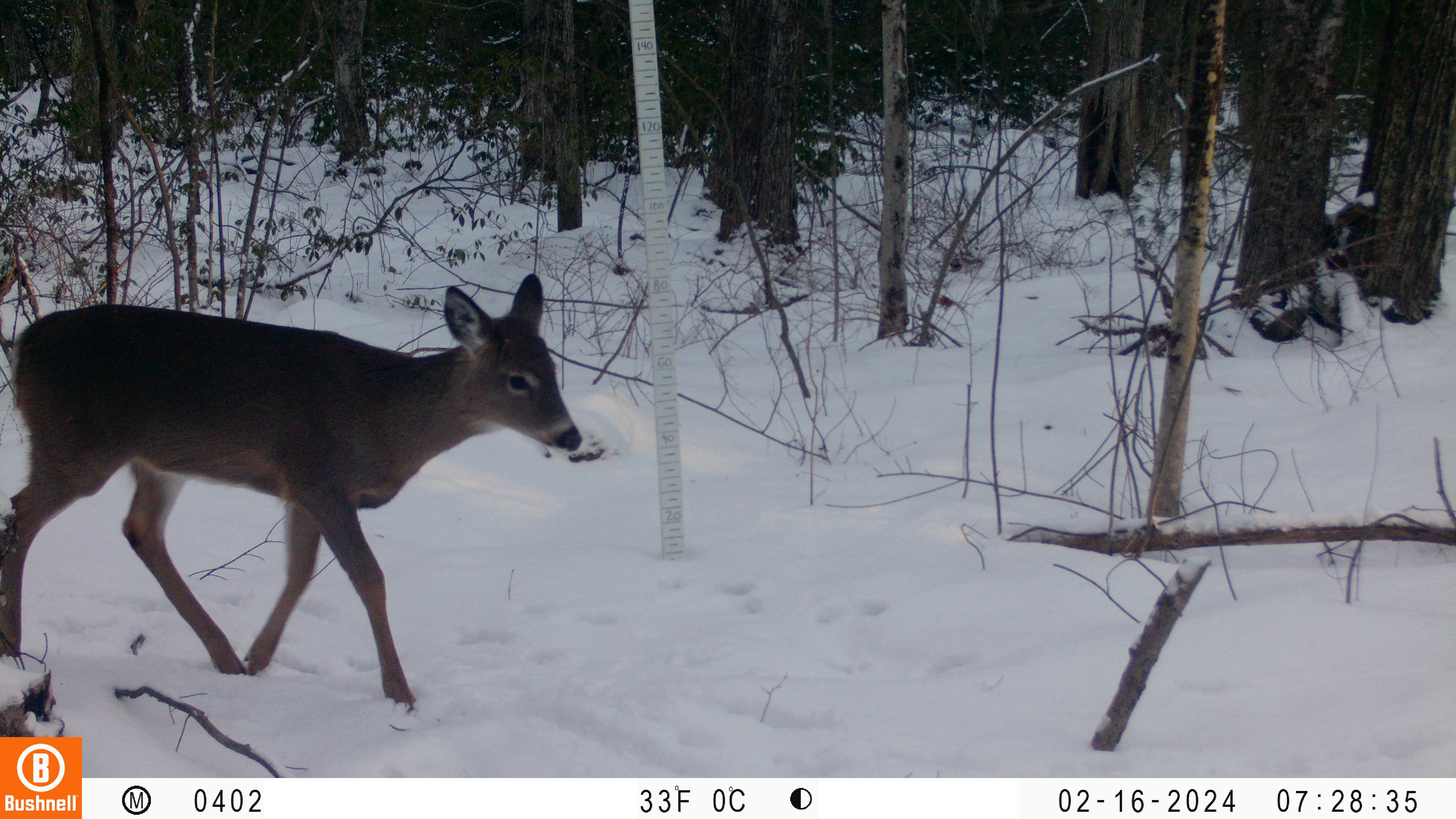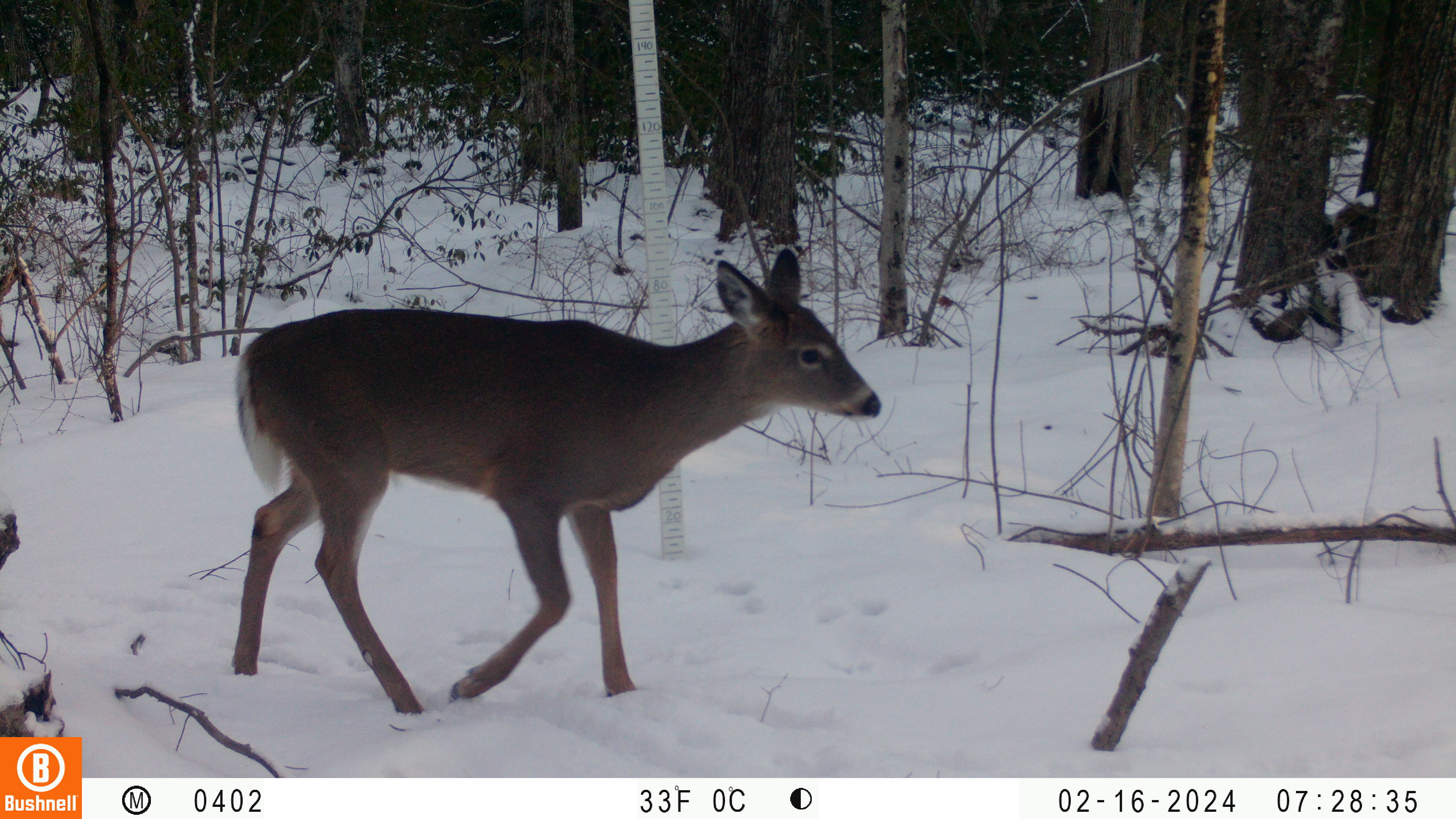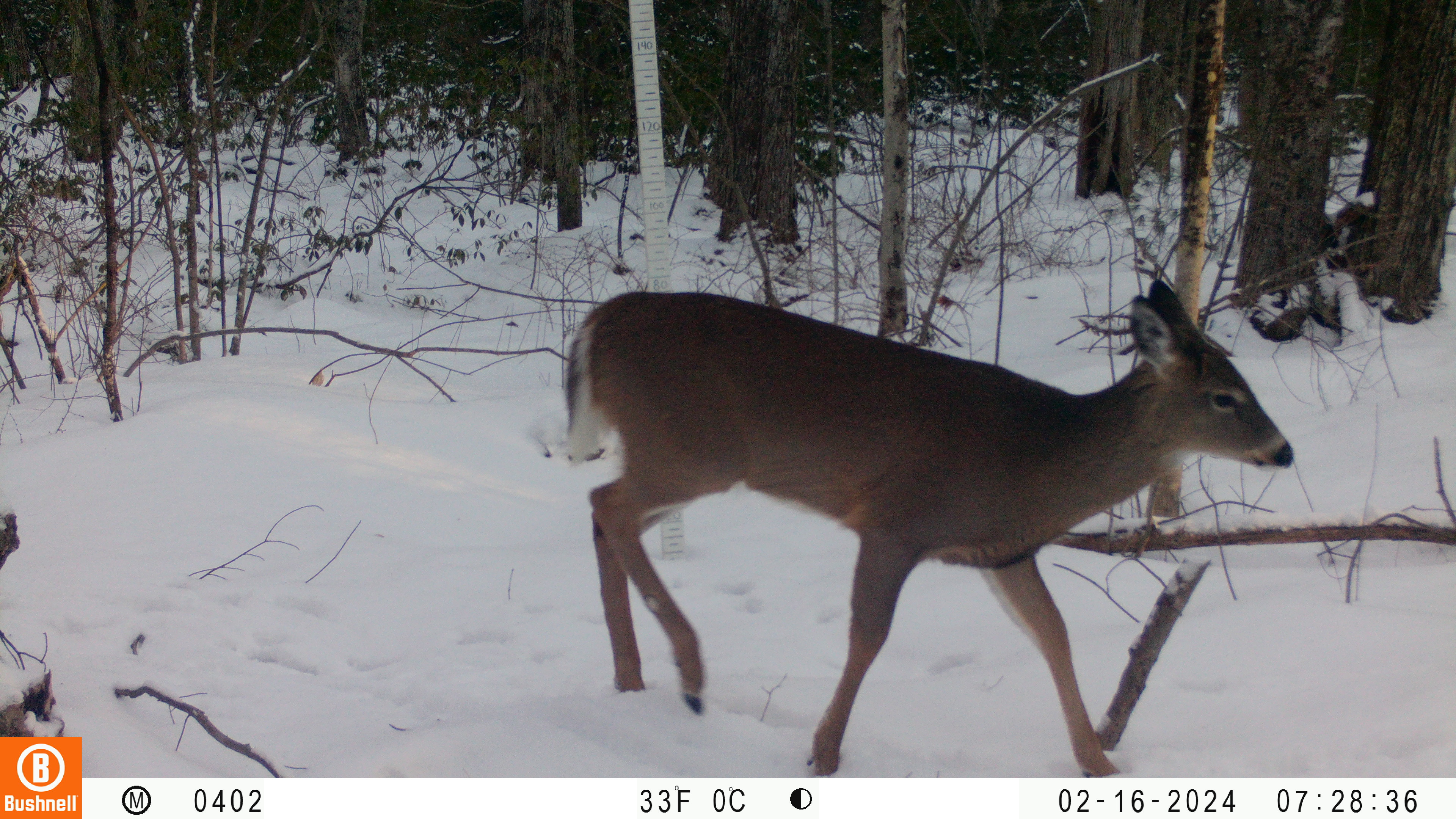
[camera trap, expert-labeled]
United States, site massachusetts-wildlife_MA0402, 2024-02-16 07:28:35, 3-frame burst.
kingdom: Animalia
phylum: Chordata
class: Mammalia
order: Artiodactyla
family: Cervidae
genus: Odocoileus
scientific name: Odocoileus virginianus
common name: white-tailed deer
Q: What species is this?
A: White-tailed deer (Odocoileus virginianus).